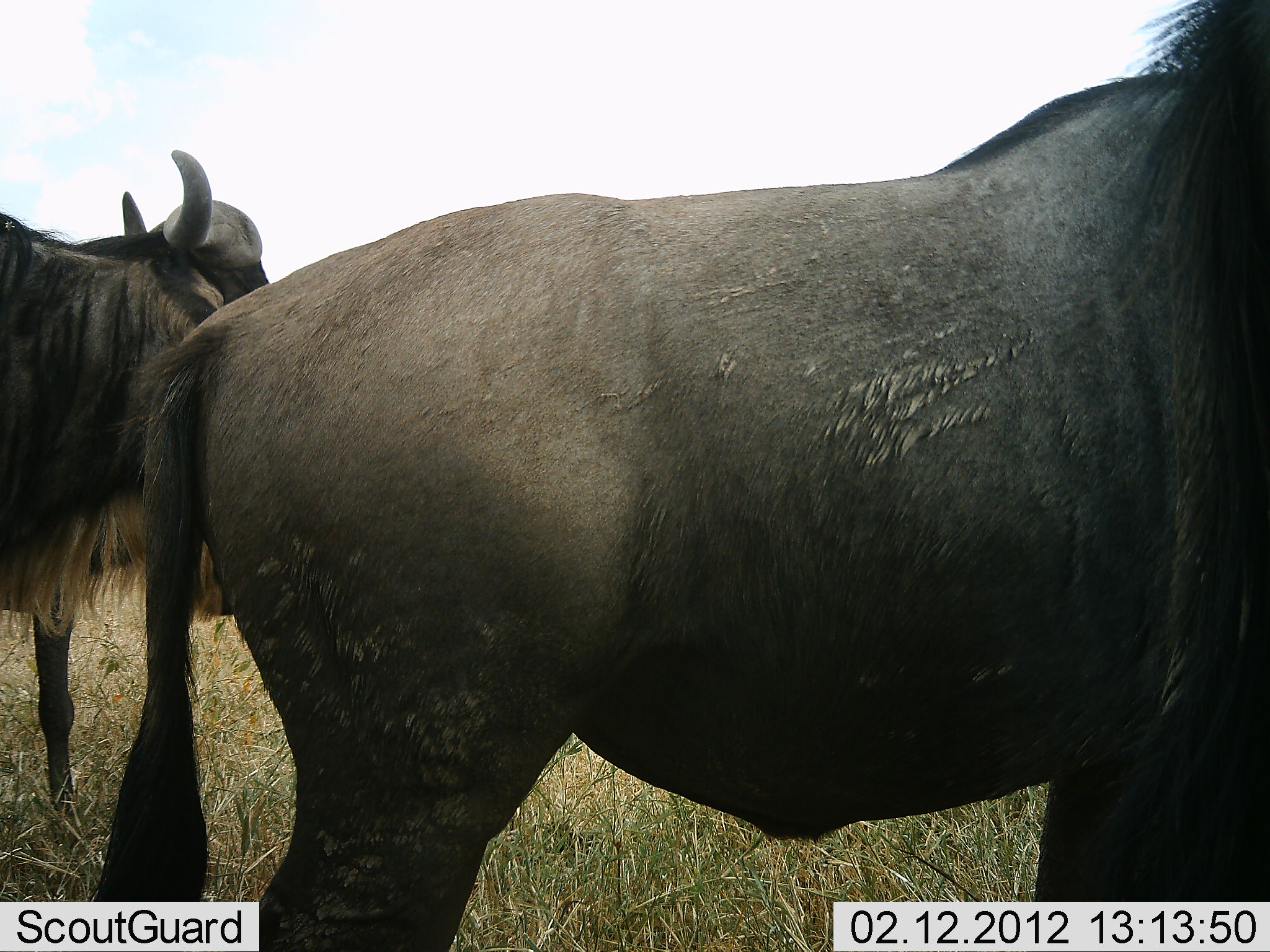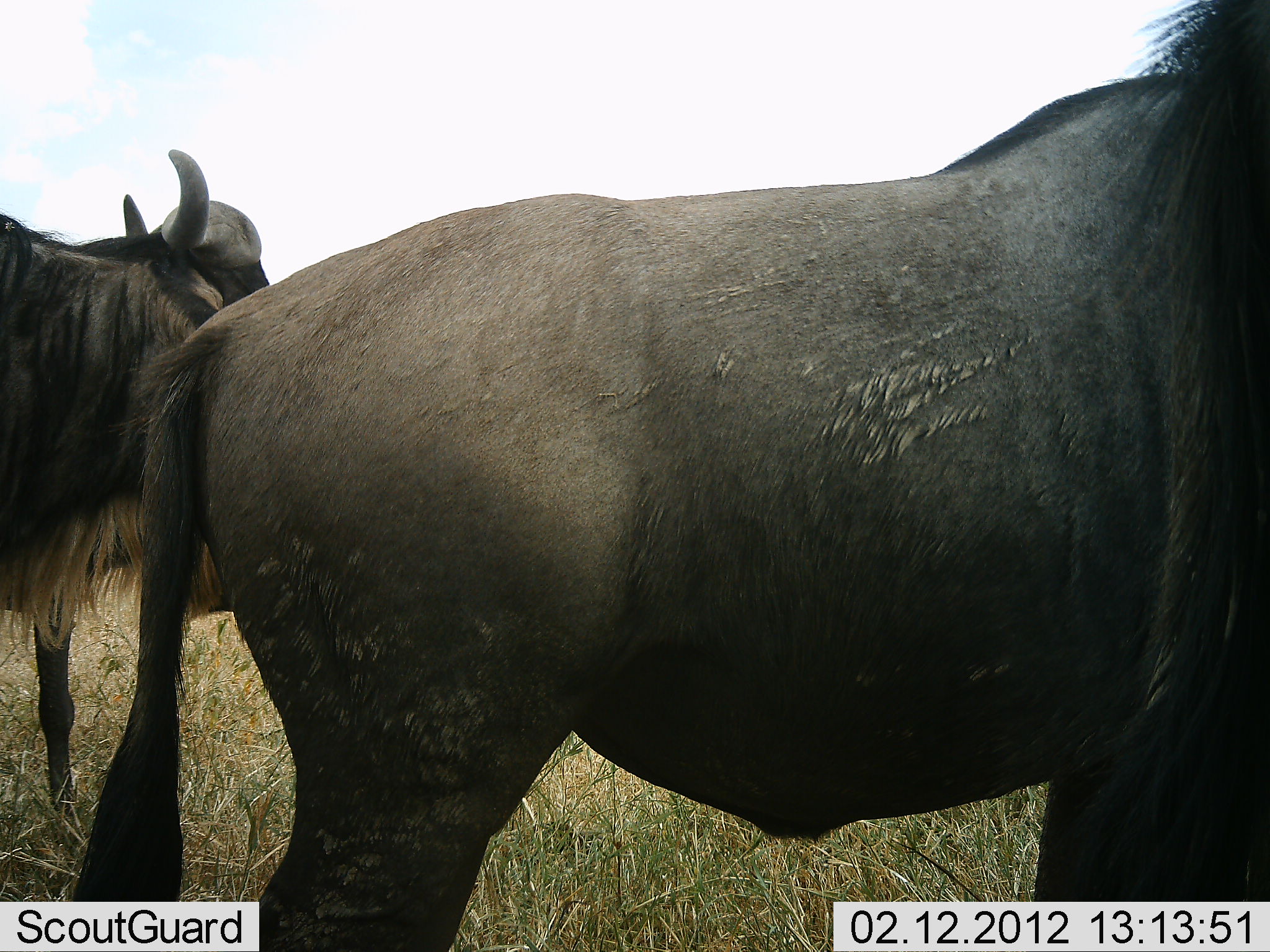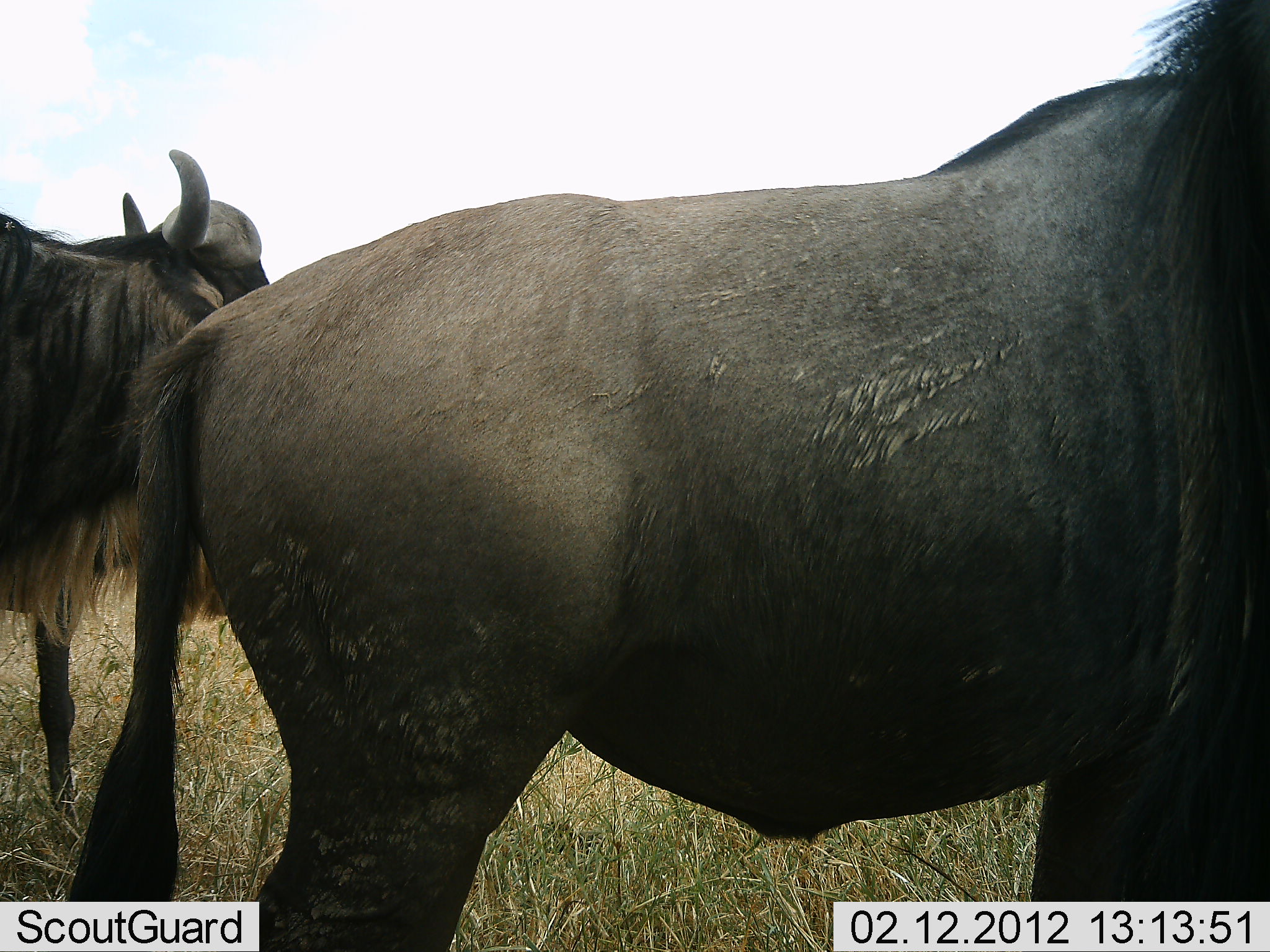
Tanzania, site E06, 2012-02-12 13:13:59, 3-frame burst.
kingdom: Animalia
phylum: Chordata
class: Mammalia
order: Artiodactyla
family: Bovidae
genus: Connochaetes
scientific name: Connochaetes taurinus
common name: blue wildebeest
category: wildebeest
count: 2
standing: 100%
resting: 0%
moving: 0%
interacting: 0%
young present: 0%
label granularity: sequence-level